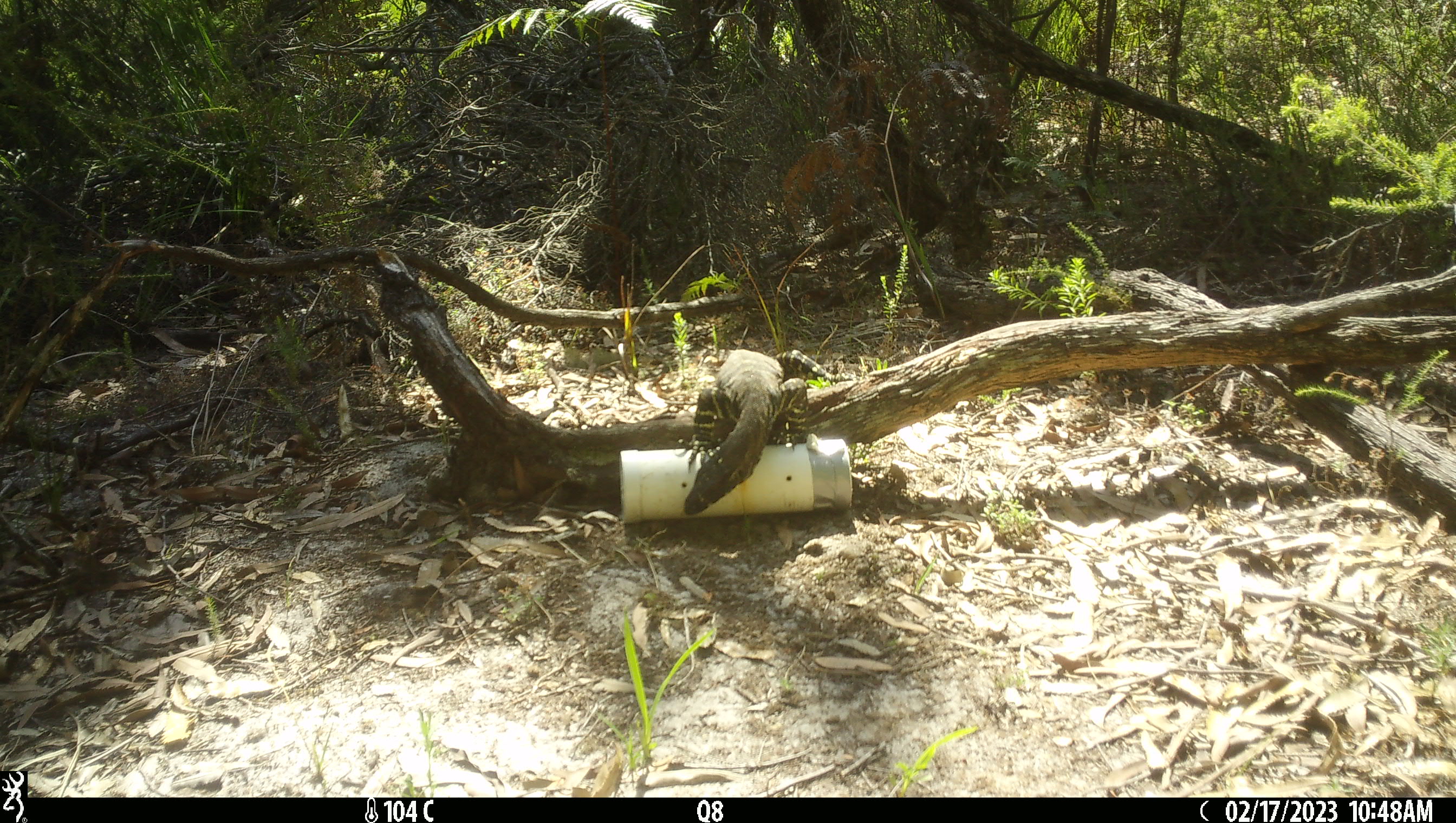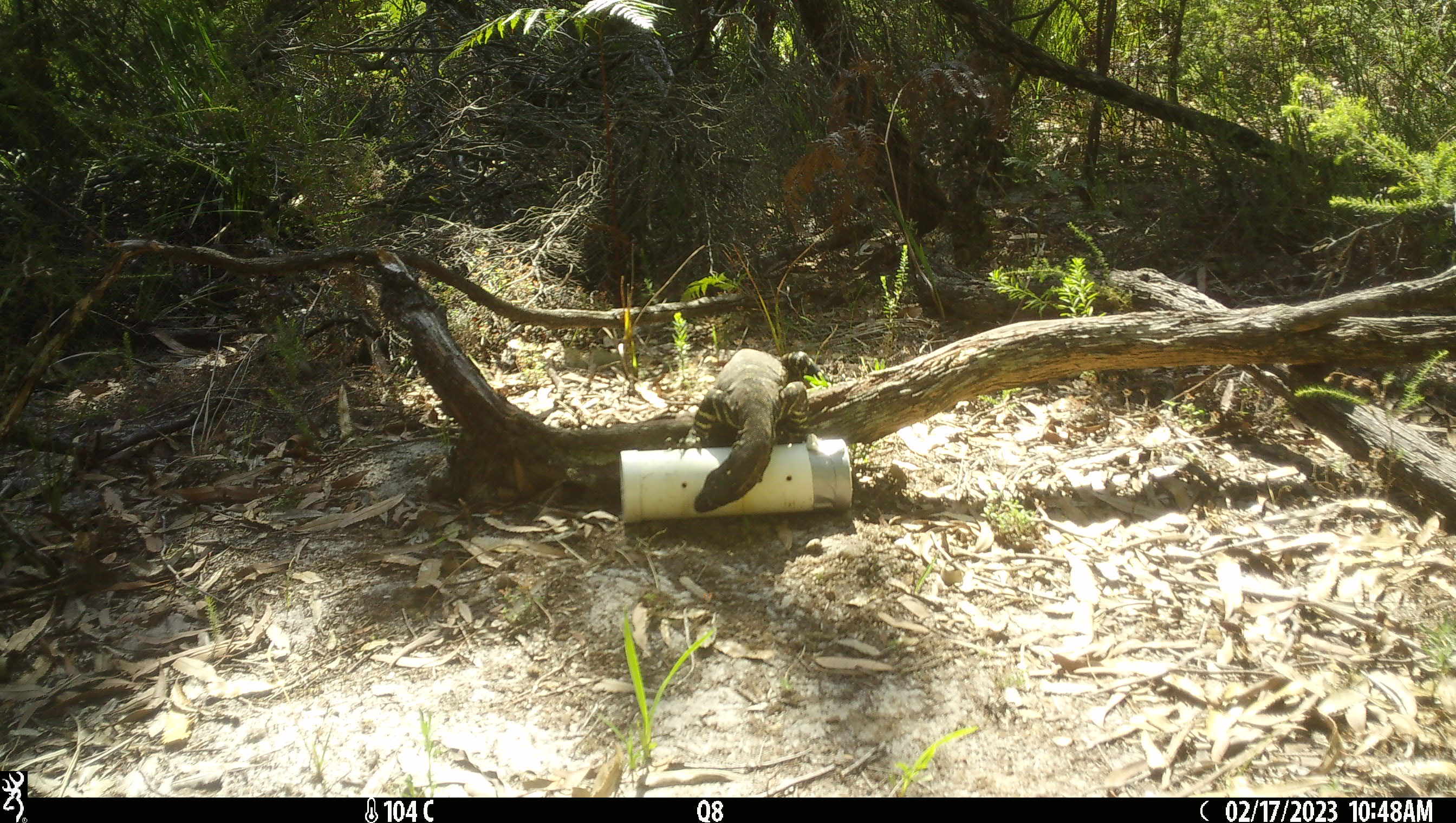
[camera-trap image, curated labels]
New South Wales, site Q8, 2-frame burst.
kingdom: Animalia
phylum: Chordata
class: Reptilia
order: Squamata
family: Varanidae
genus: Varanus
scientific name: Varanus varius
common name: lace monitor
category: goanna